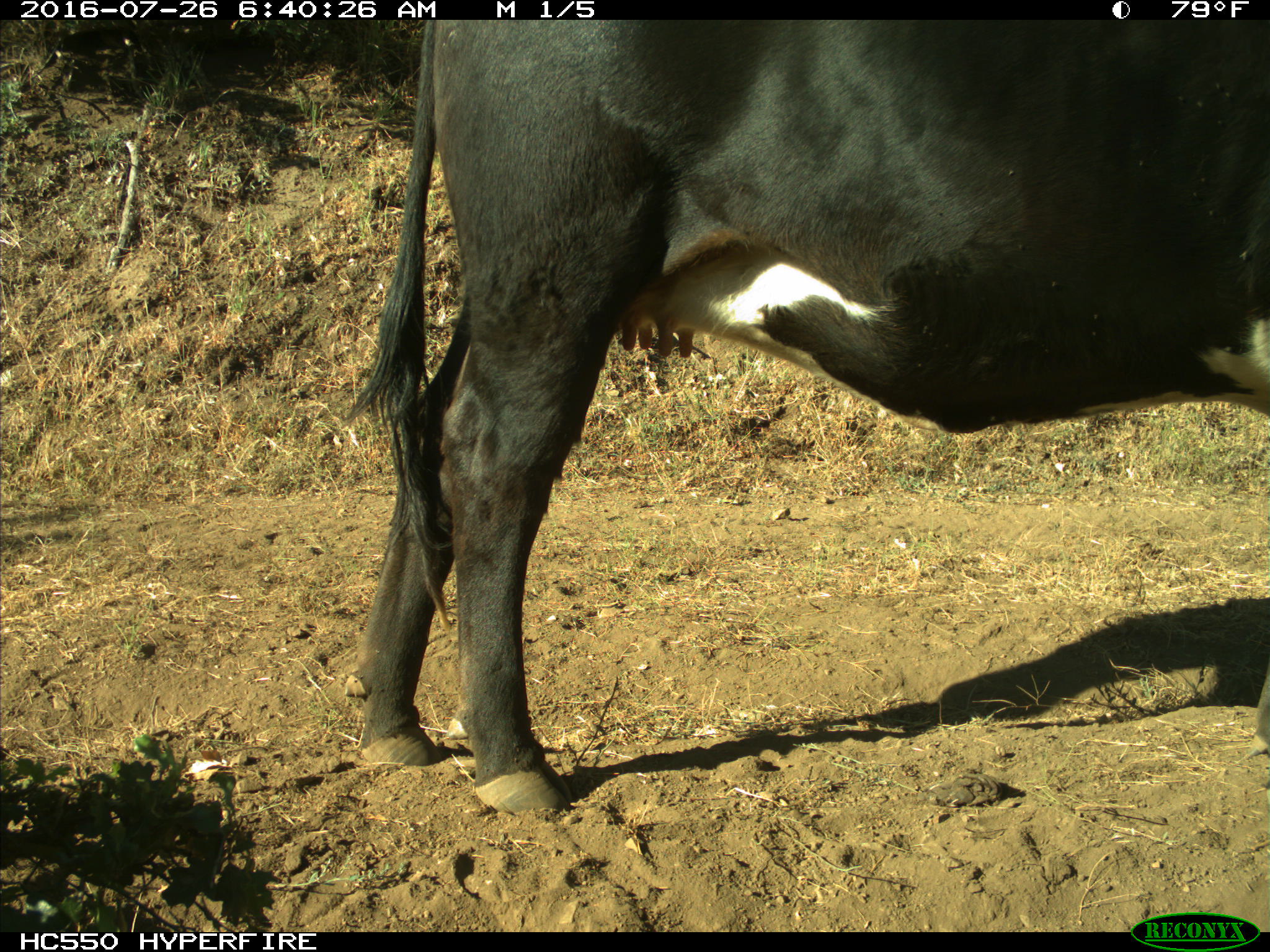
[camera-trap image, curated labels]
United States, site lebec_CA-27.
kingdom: Animalia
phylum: Chordata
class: Mammalia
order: Artiodactyla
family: Bovidae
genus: Bos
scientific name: Bos taurus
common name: domestic cow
Bos taurus (domestic cow).